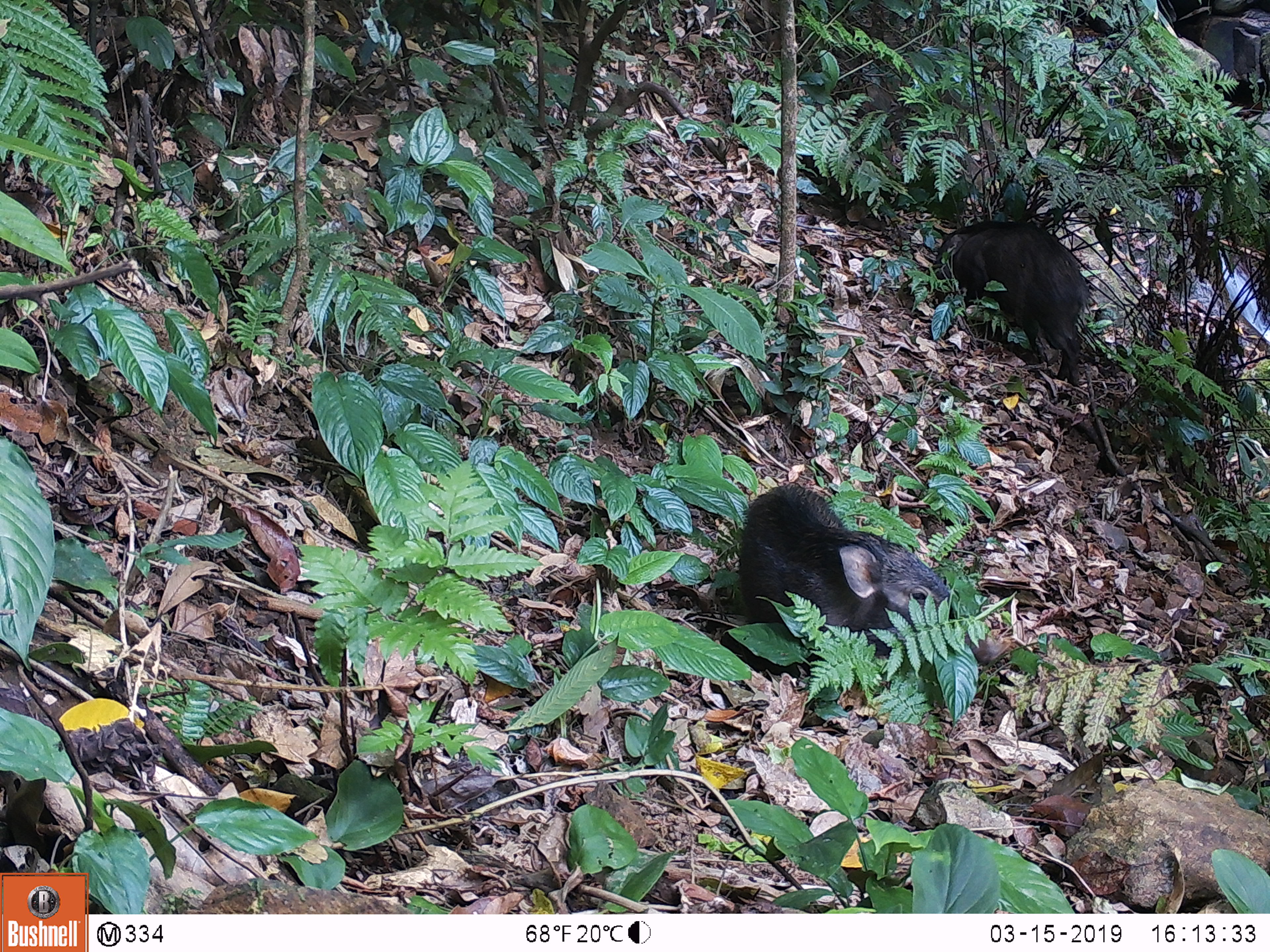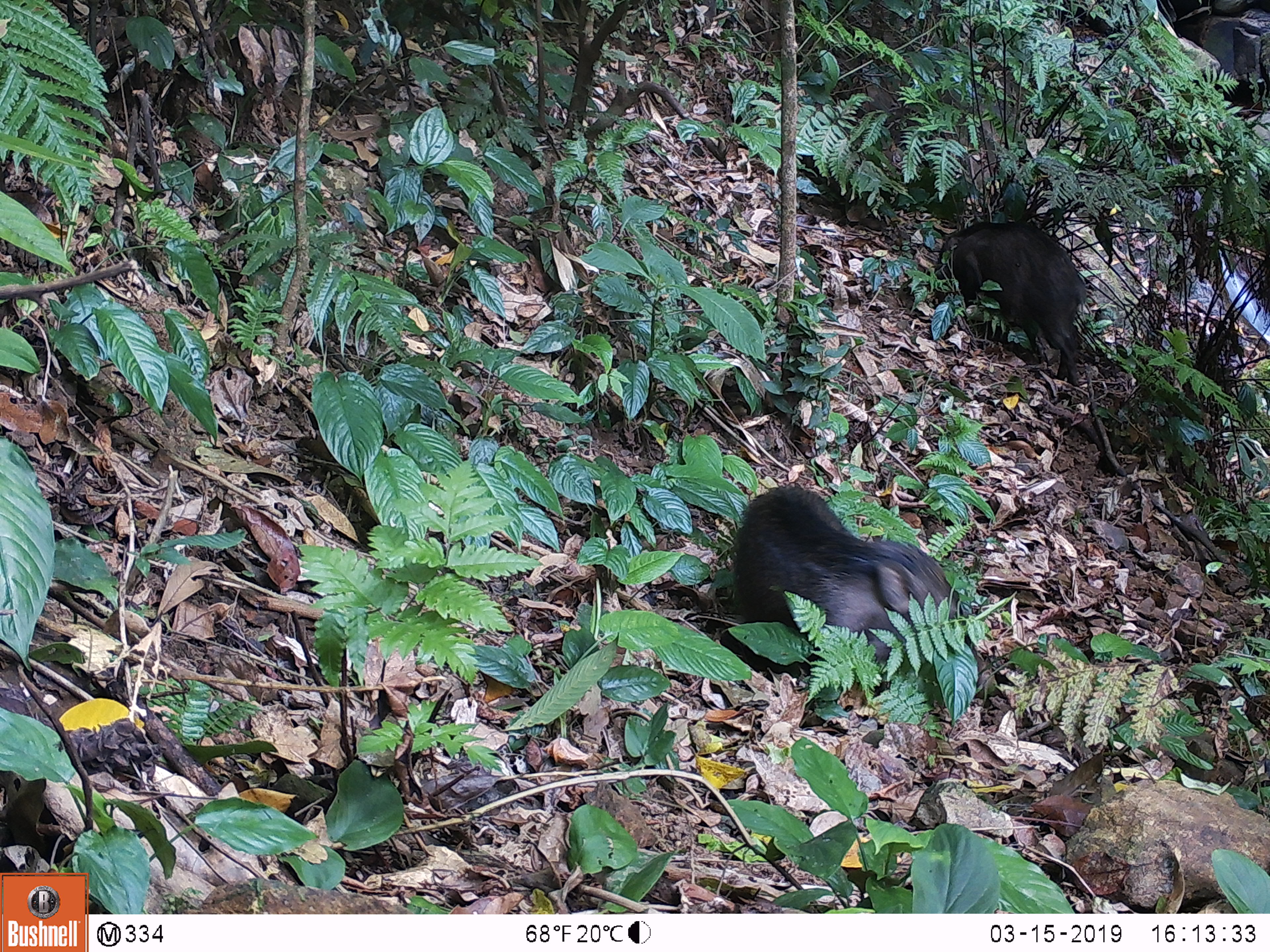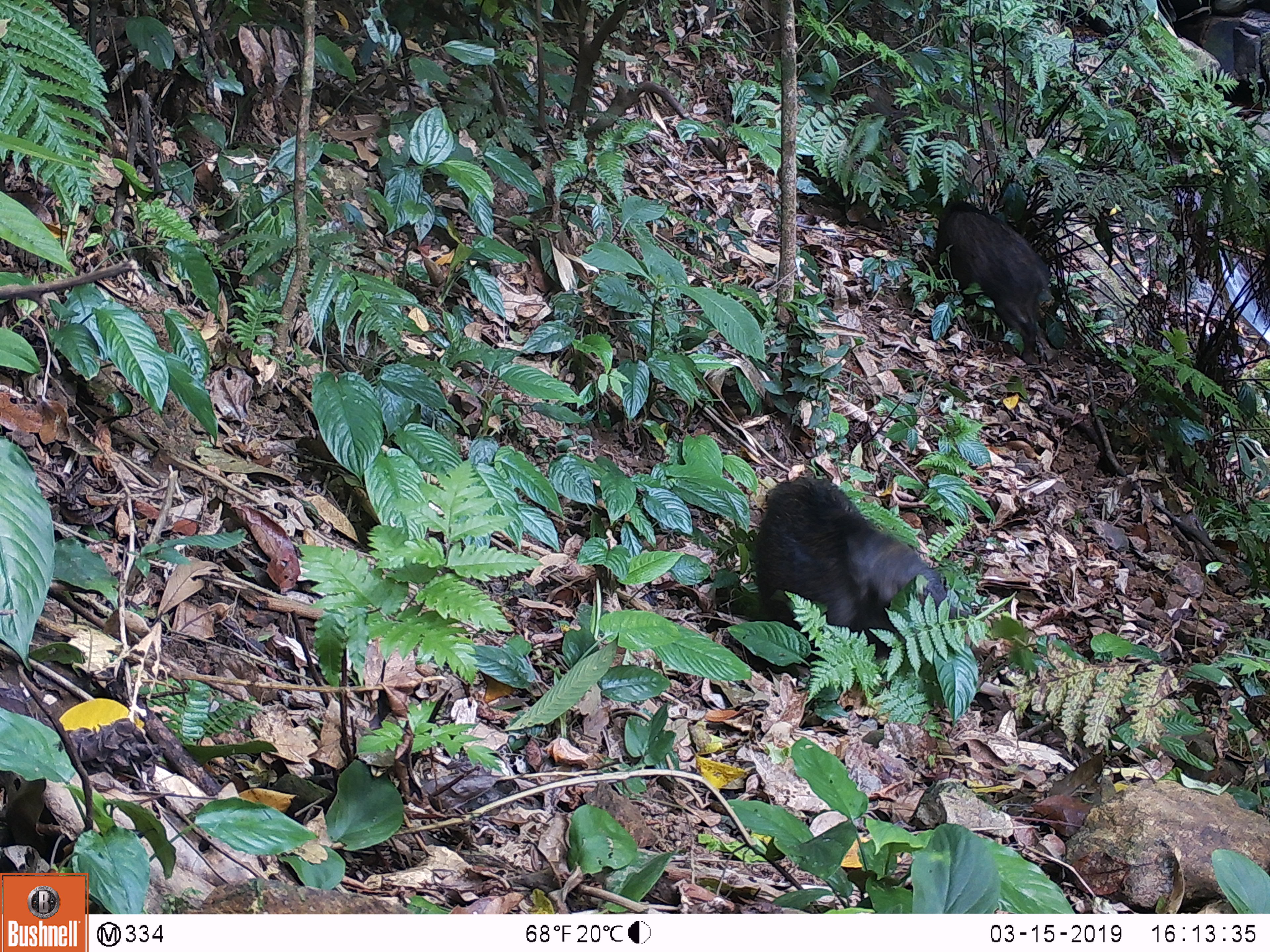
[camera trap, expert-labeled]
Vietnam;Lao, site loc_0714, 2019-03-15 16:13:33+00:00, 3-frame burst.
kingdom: Animalia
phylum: Chordata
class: Mammalia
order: Artiodactyla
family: Suidae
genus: Sus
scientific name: Sus scrofa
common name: eurasian wild pig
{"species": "eurasian wild pig (Sus scrofa)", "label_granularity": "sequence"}